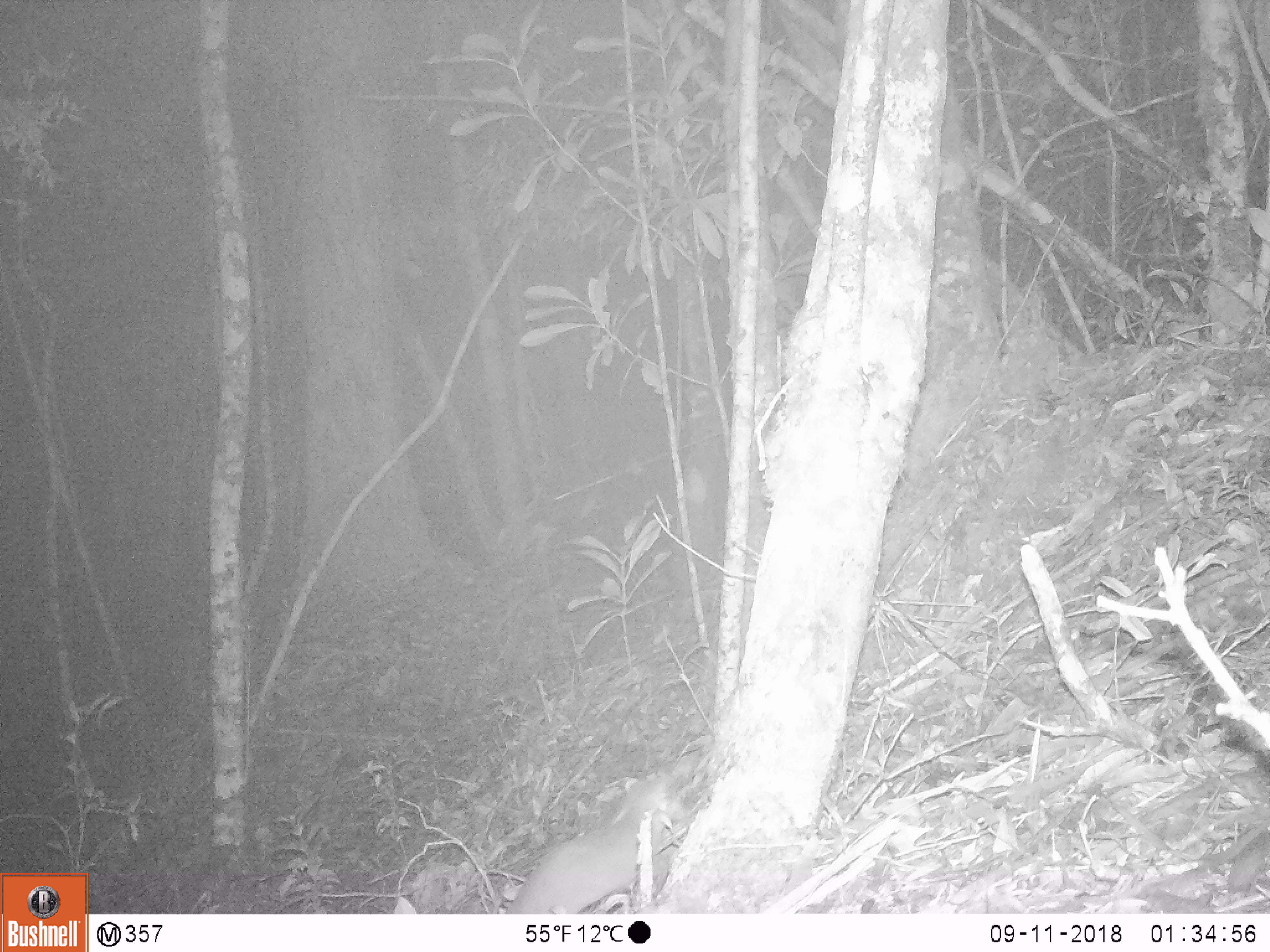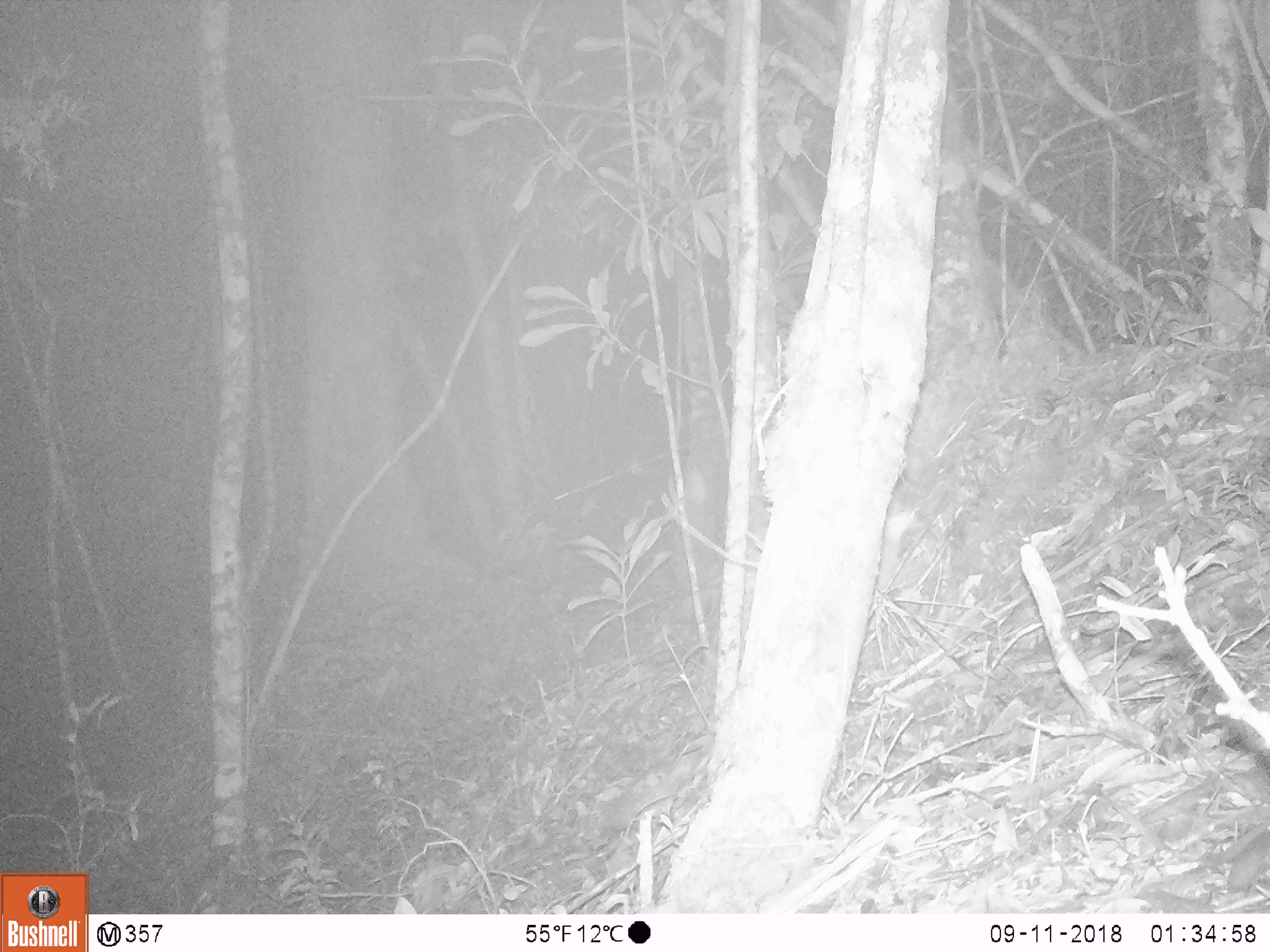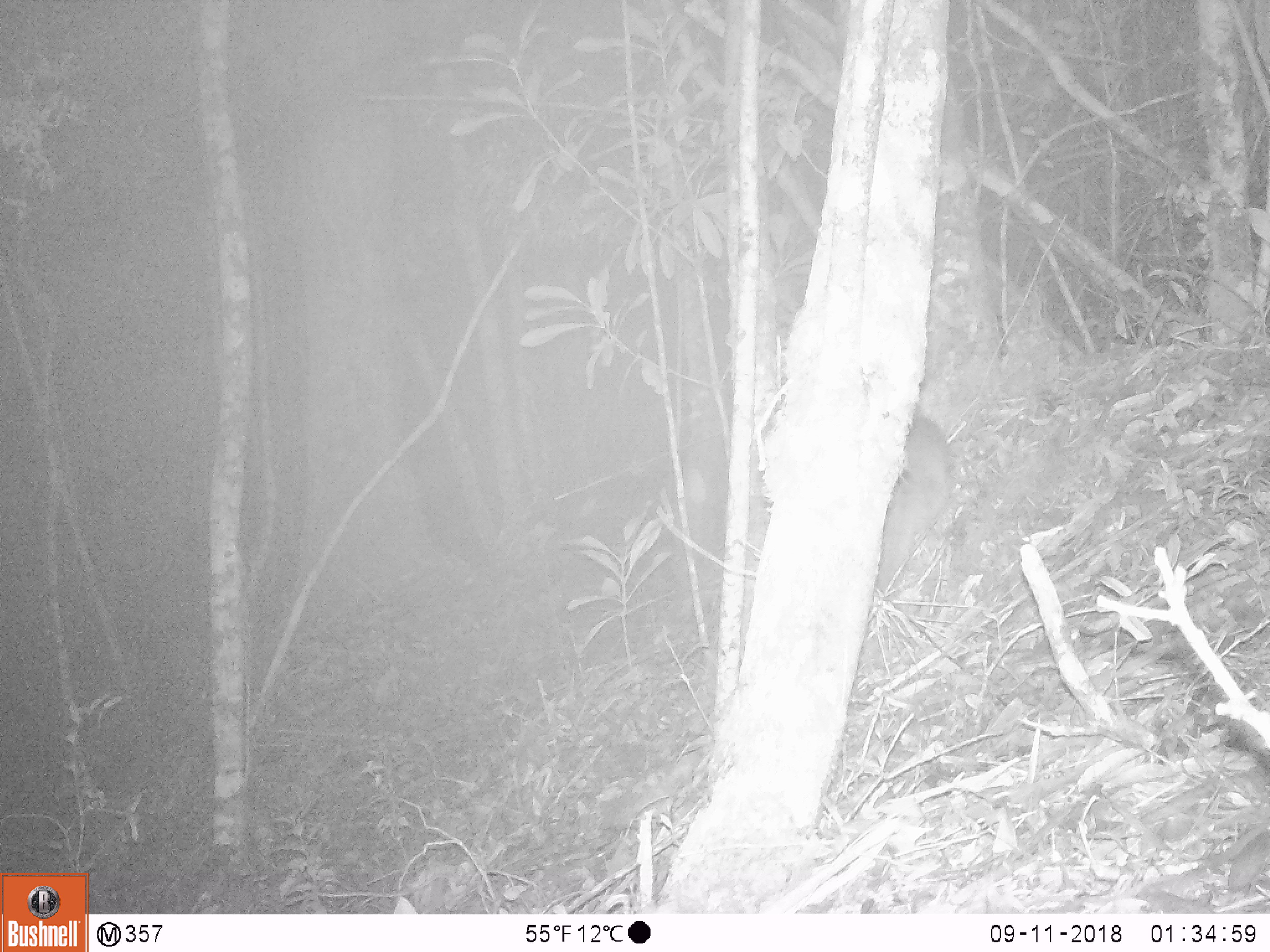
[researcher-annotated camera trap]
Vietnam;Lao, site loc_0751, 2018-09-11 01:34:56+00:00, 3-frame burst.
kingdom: Animalia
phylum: Chordata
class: Mammalia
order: Carnivora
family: Mustelidae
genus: Melogale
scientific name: Melogale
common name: ferret badger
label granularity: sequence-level